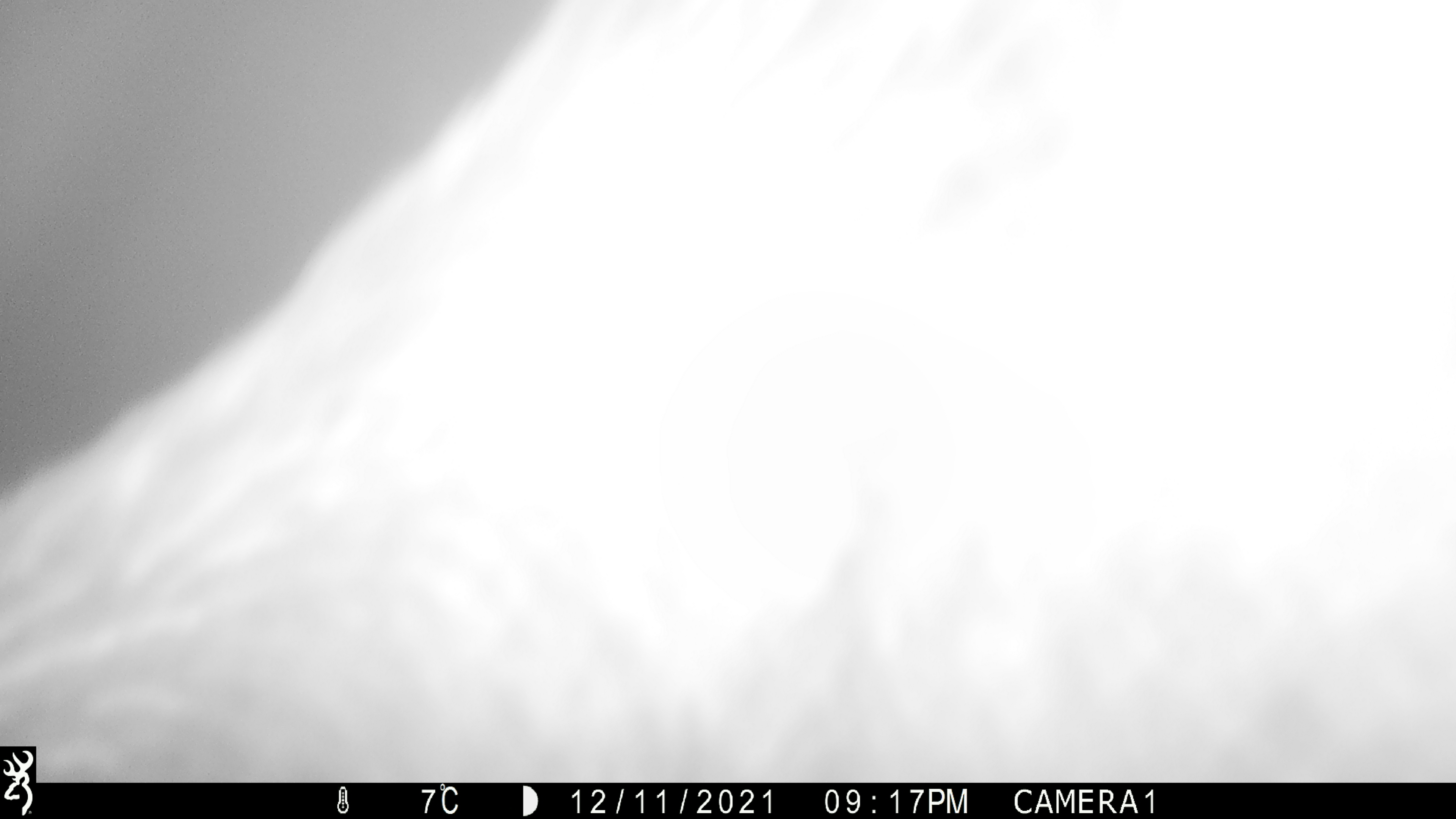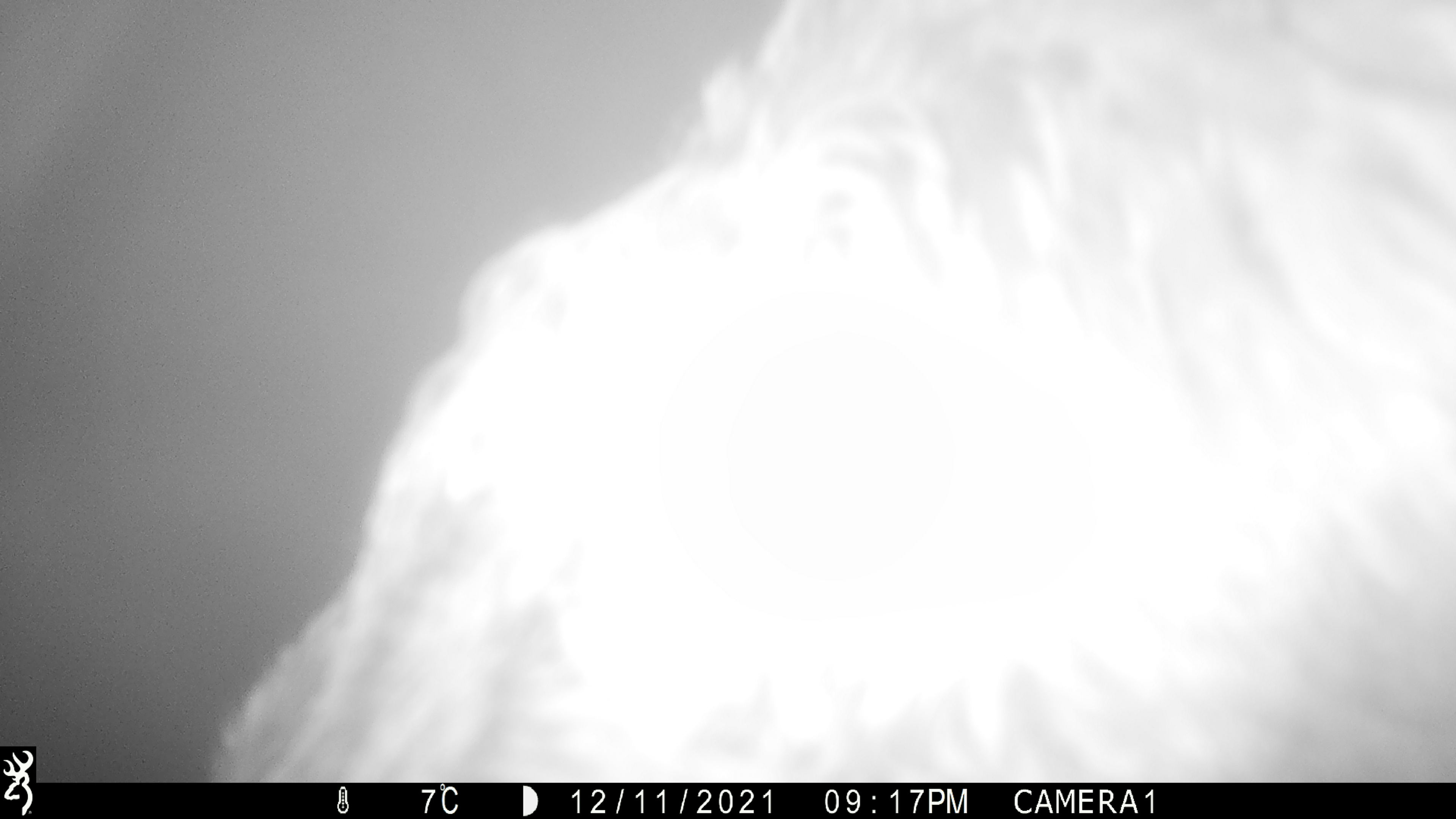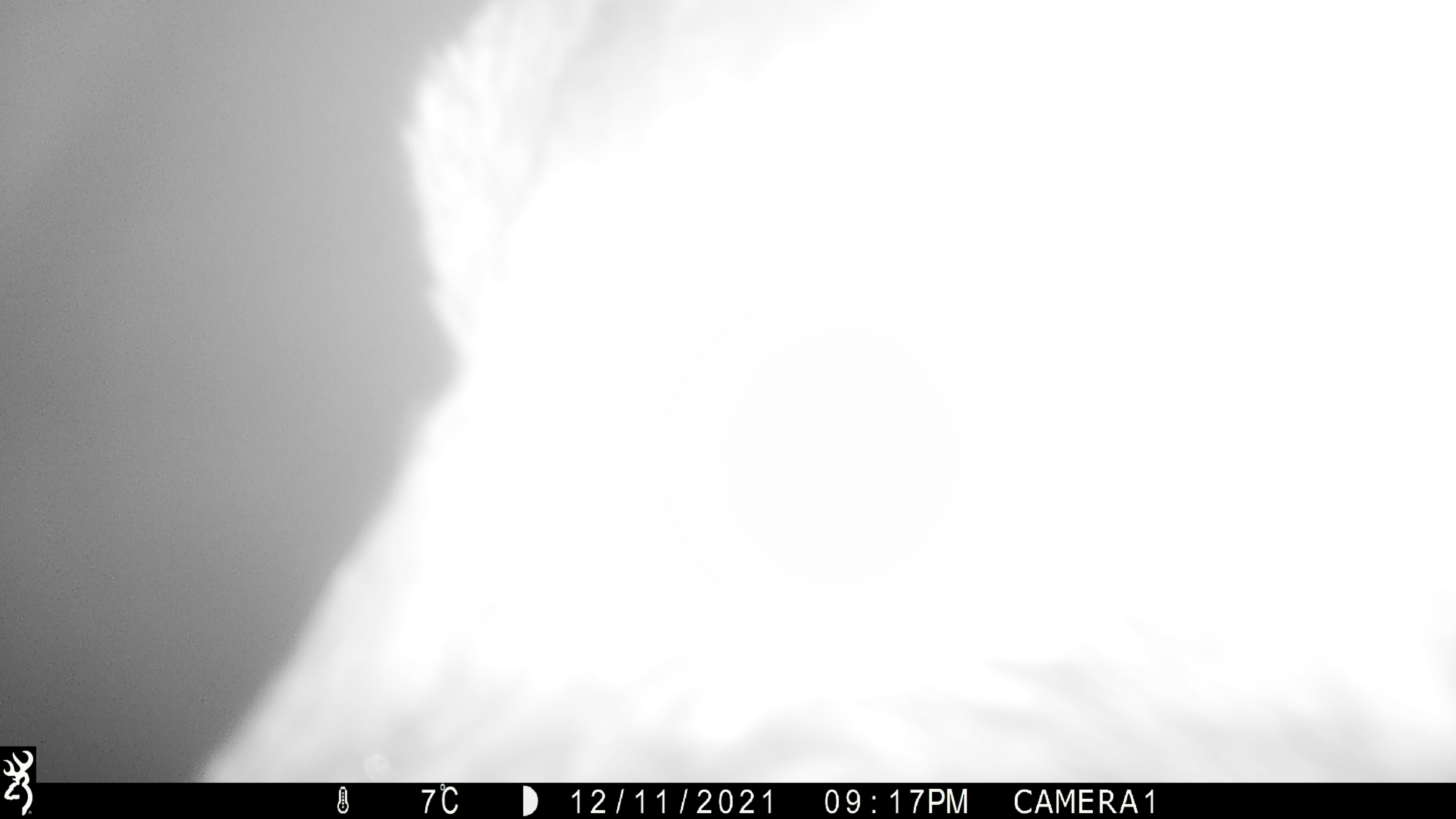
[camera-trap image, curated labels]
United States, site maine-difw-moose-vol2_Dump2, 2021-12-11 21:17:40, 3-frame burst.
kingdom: Animalia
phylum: Chordata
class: Mammalia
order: Artiodactyla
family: Cervidae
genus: Alces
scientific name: Alces alces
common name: moose